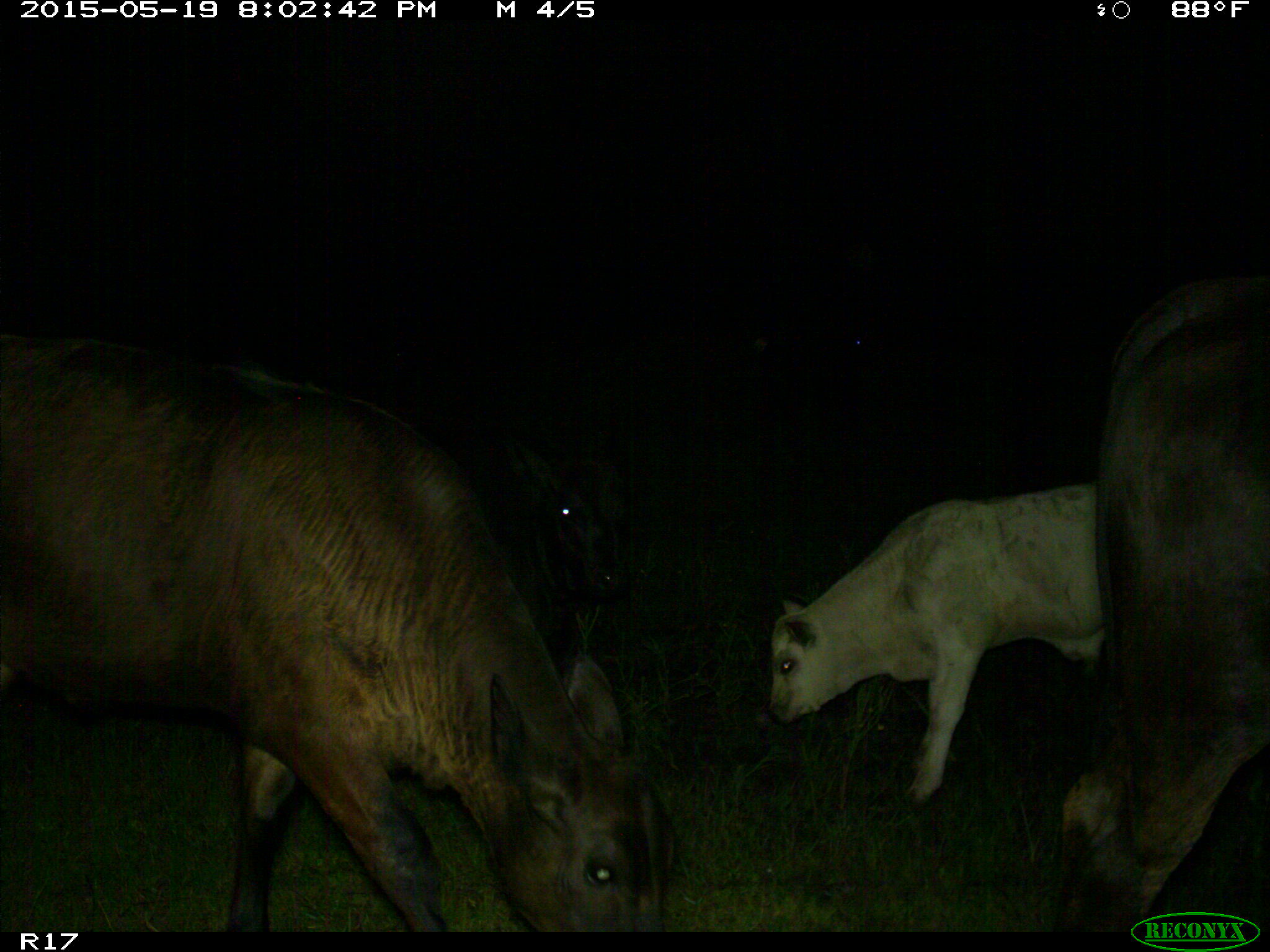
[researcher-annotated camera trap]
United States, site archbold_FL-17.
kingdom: Animalia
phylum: Chordata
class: Mammalia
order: Artiodactyla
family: Bovidae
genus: Bos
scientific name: Bos taurus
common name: domestic cow